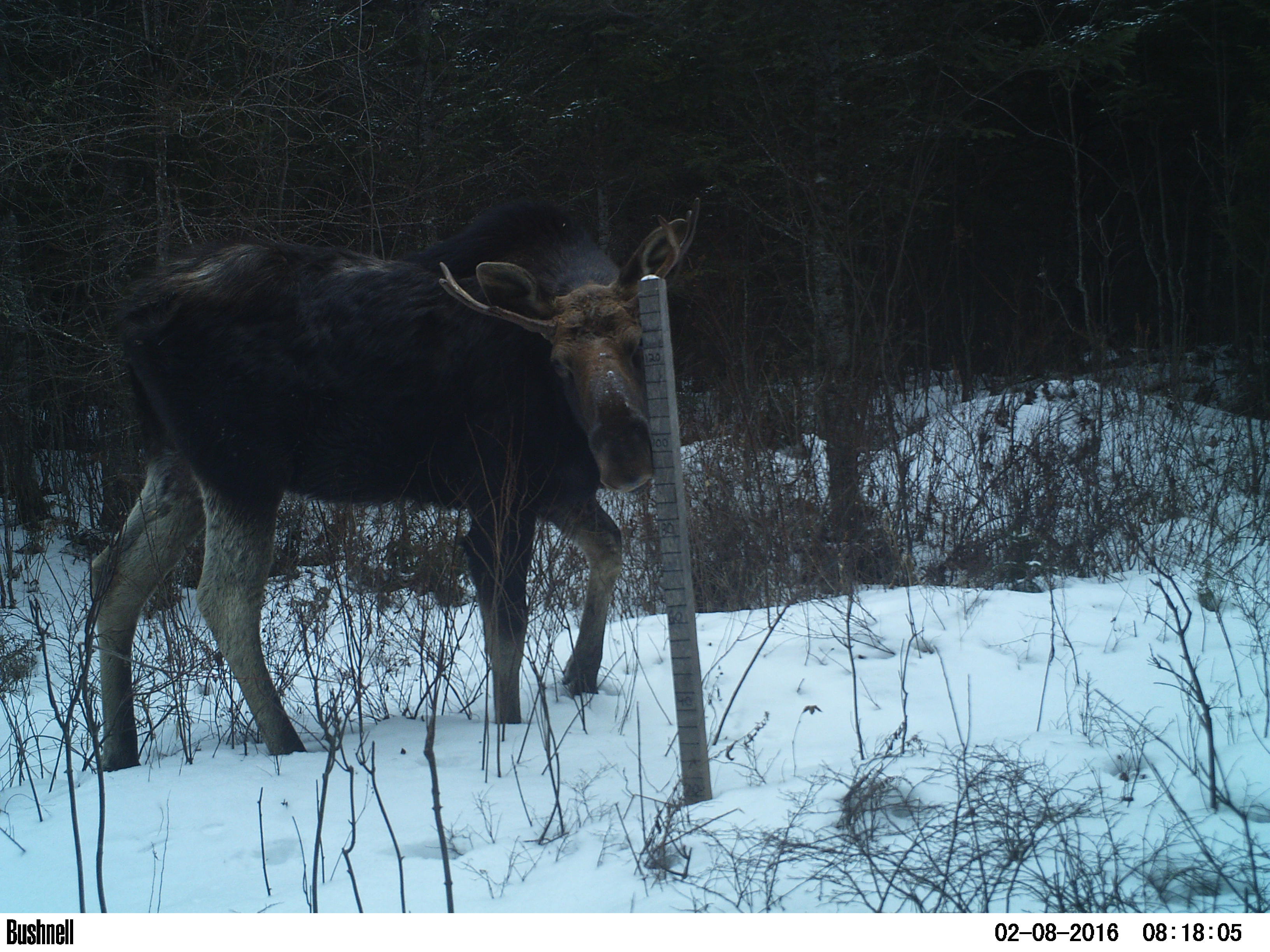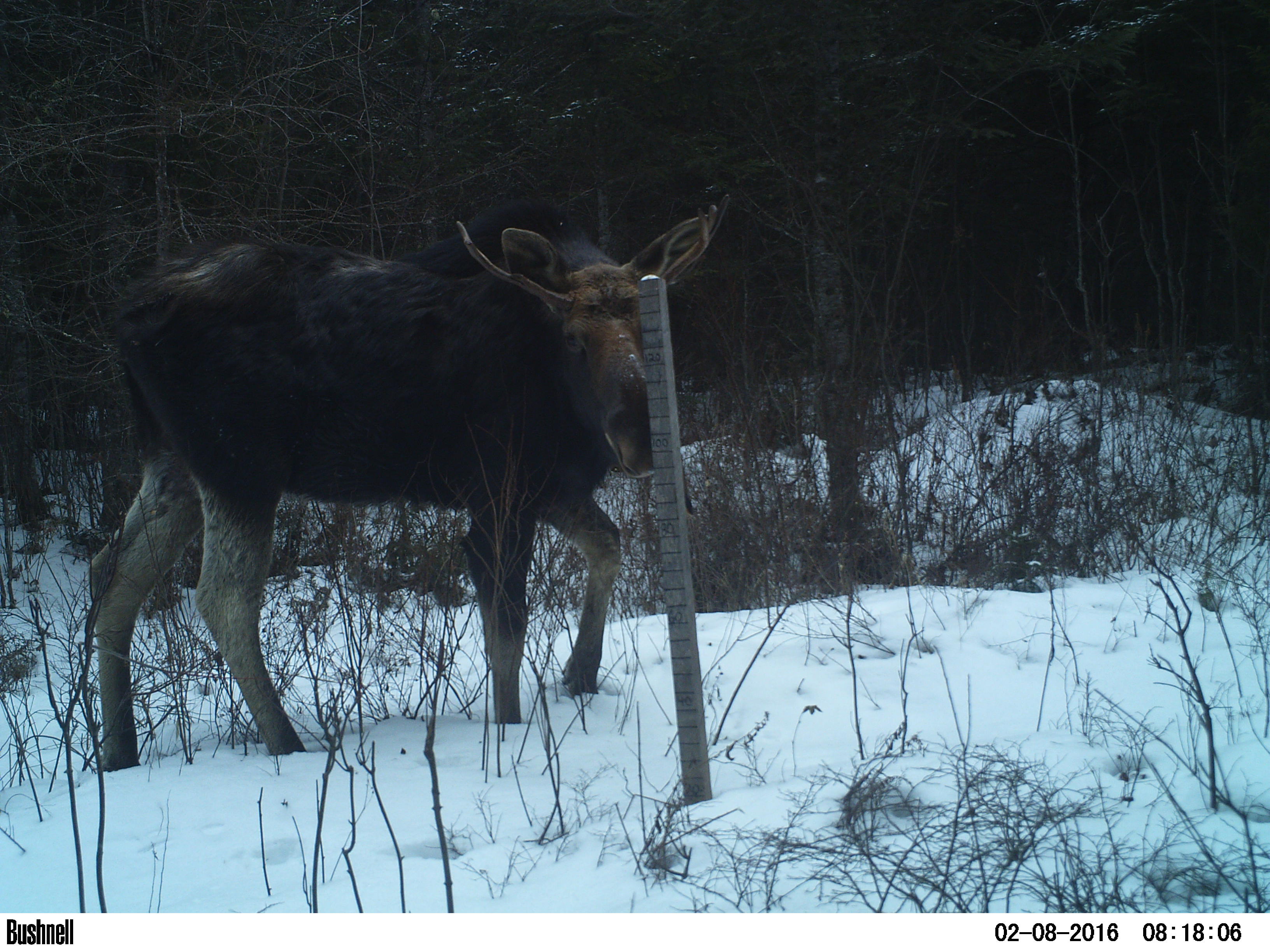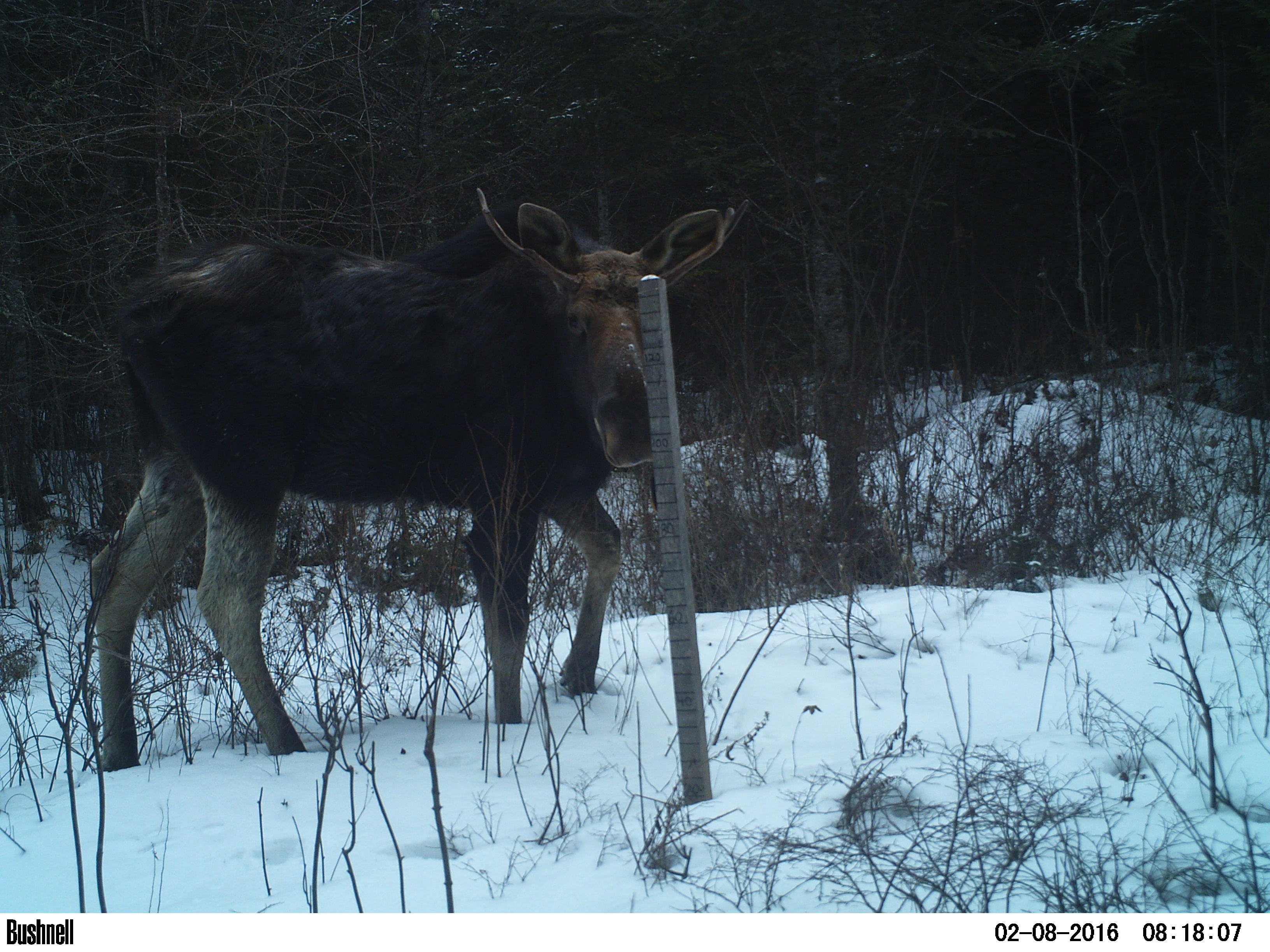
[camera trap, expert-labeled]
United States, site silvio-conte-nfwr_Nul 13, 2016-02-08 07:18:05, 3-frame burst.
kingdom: Animalia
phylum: Chordata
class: Mammalia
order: Artiodactyla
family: Cervidae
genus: Alces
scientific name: Alces alces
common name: moose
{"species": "moose (Alces alces)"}